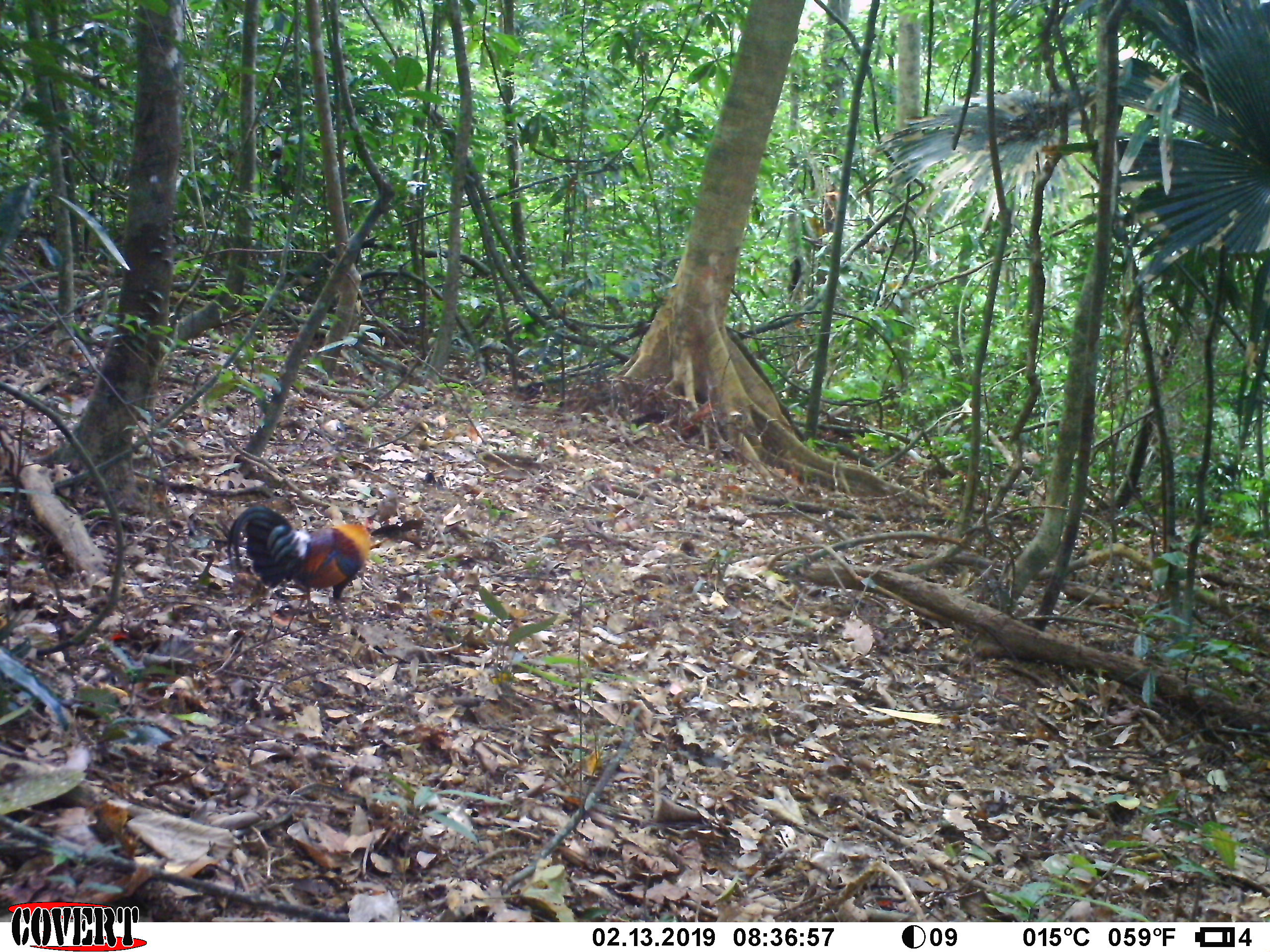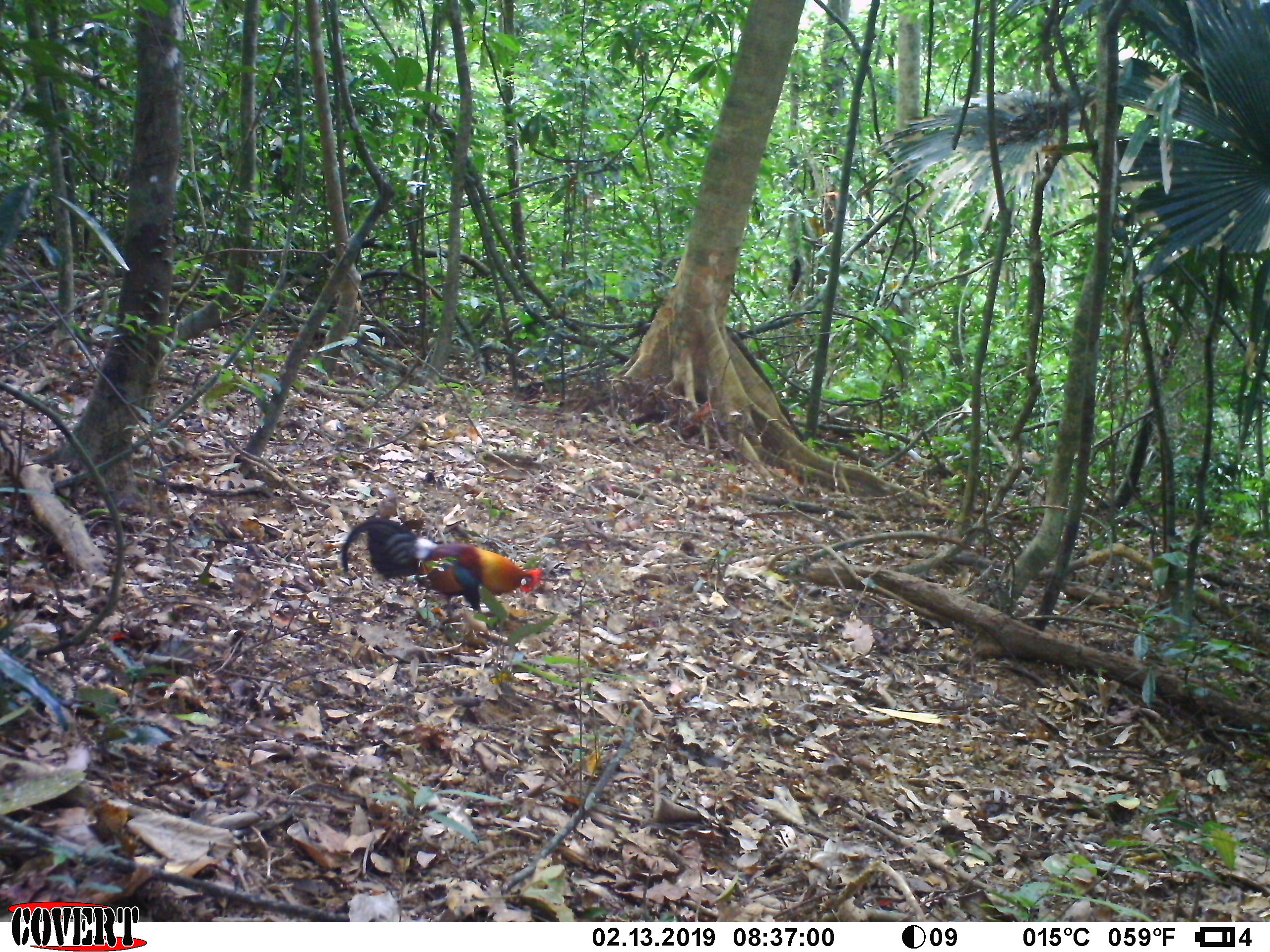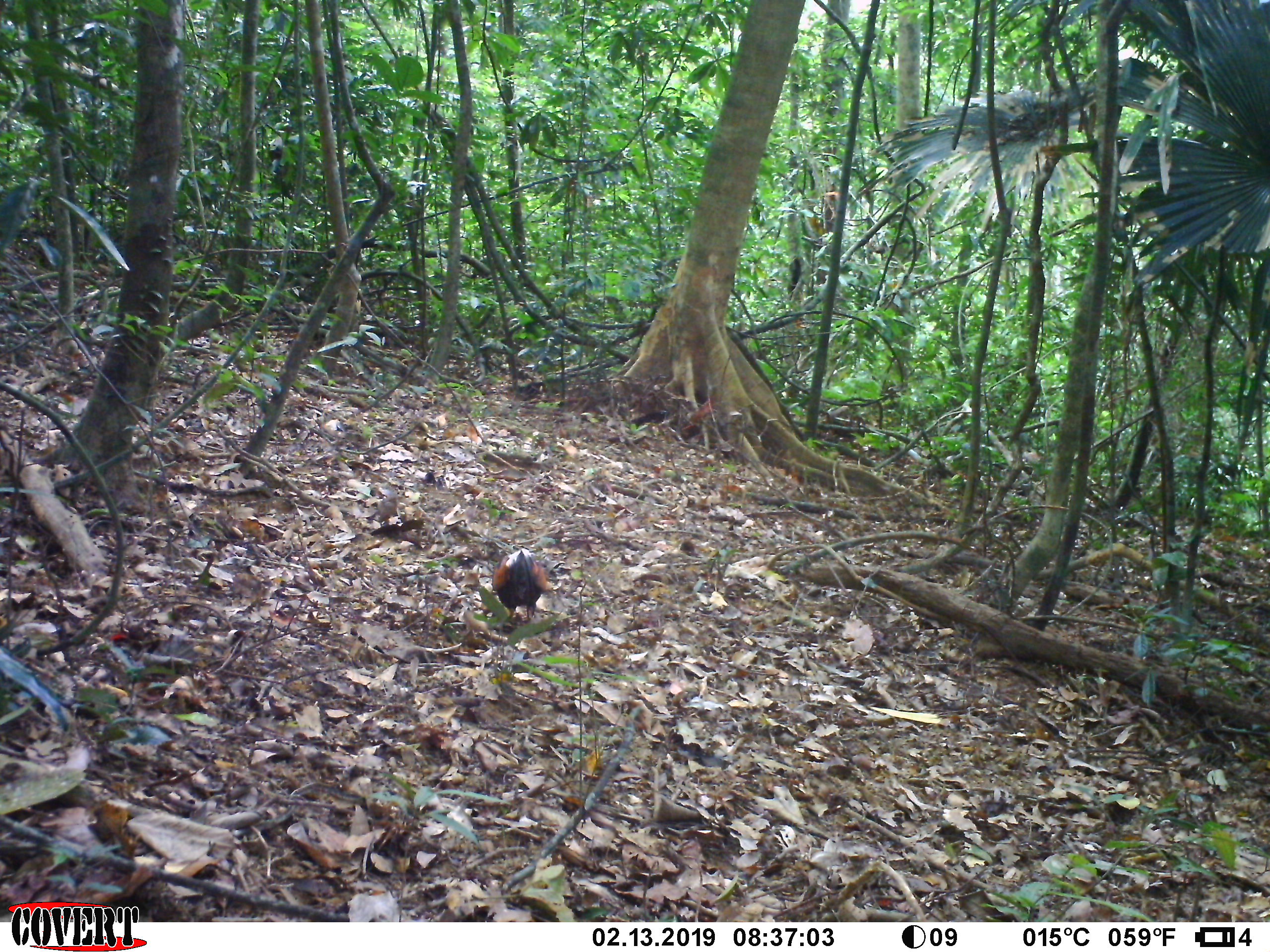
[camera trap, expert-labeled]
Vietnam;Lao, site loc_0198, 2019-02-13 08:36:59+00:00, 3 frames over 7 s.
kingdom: Animalia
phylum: Chordata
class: Aves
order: Galliformes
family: Phasianidae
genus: Gallus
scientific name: Gallus gallus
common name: red junglefowl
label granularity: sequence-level